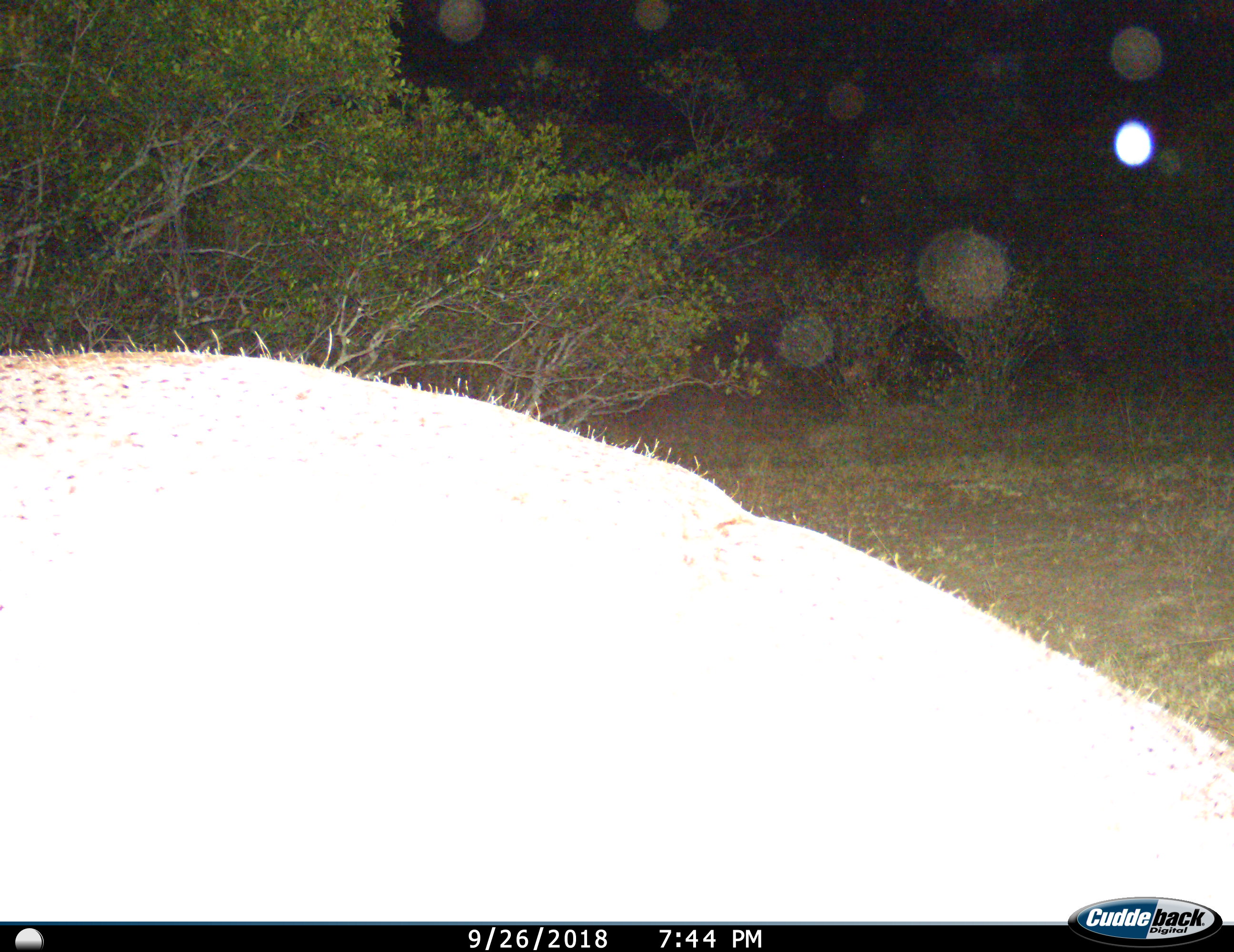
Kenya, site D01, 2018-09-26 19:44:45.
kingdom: Animalia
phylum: Chordata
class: Mammalia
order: Artiodactyla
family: Hippopotamidae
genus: Hippopotamus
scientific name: Hippopotamus amphibius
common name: hippopotamus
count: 1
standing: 40%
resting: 0%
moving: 60%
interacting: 0%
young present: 0%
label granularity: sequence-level